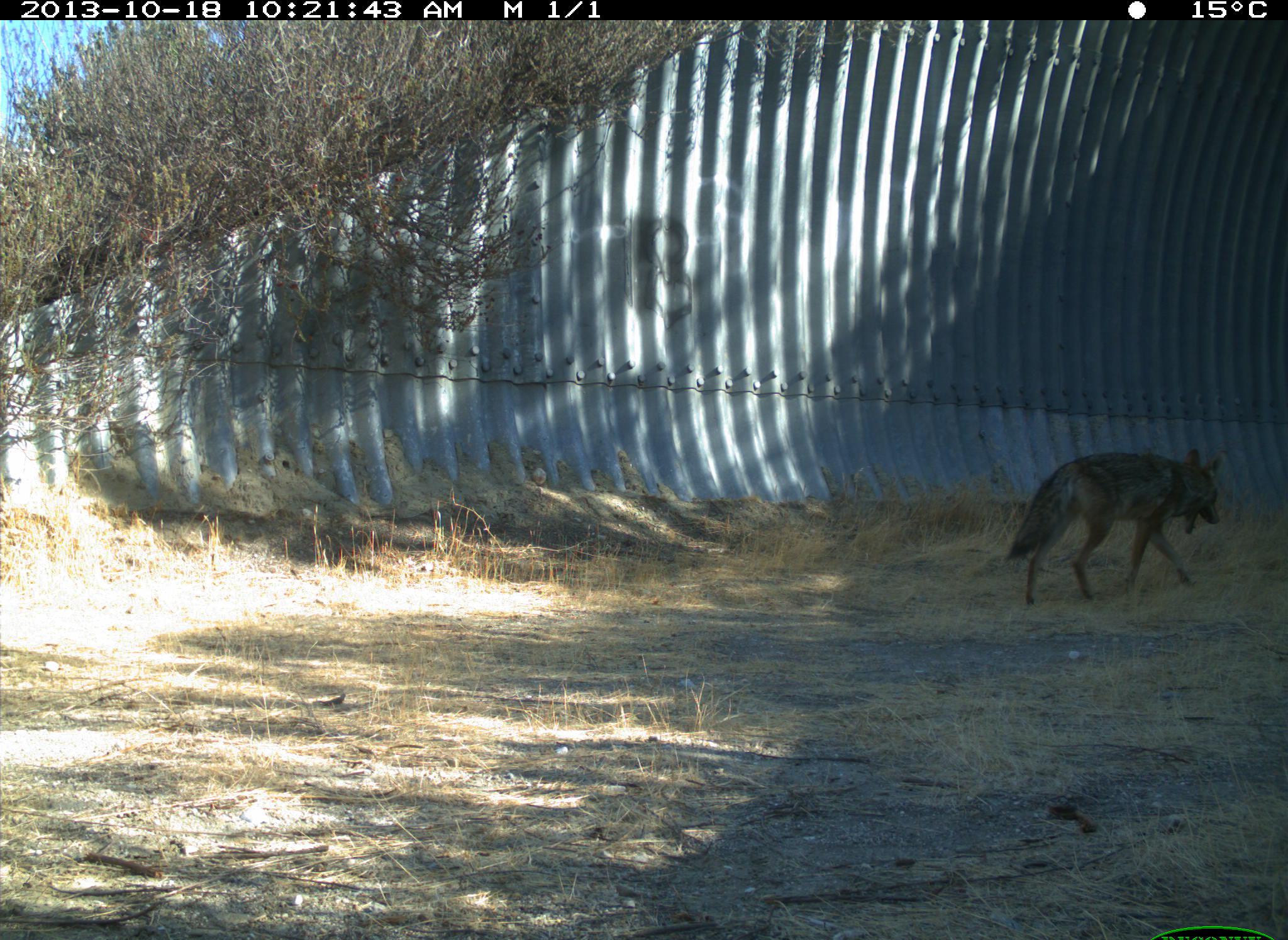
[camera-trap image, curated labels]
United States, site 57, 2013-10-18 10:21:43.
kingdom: Animalia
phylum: Chordata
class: Mammalia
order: Carnivora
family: Canidae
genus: Canis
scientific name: Canis latrans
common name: coyote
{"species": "coyote (Canis latrans)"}